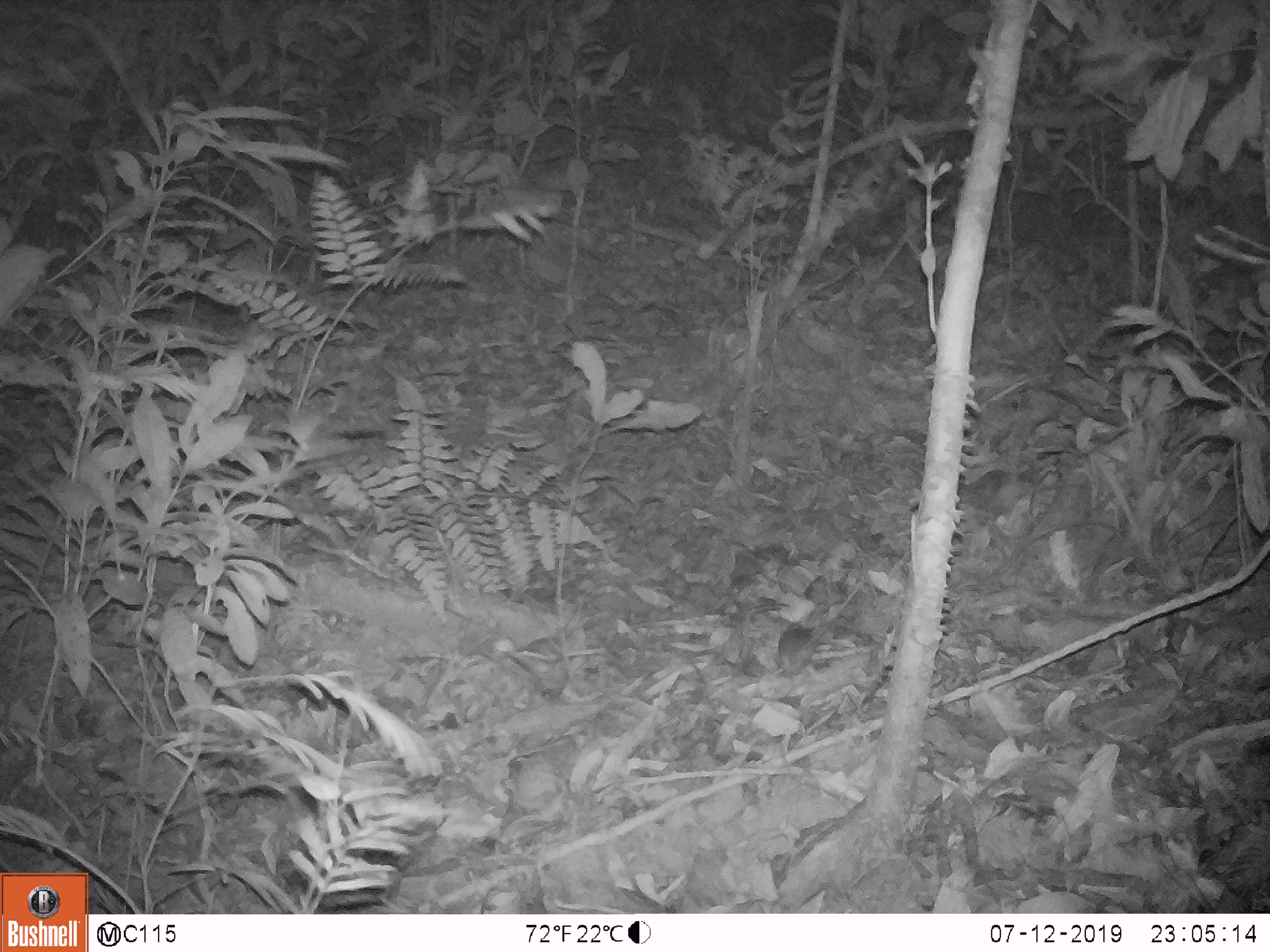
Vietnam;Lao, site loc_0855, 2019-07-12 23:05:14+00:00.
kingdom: Animalia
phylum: Chordata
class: Mammalia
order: Rodentia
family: Muridae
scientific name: Muridae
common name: old-world mice and rats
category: unidentified murid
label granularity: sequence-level